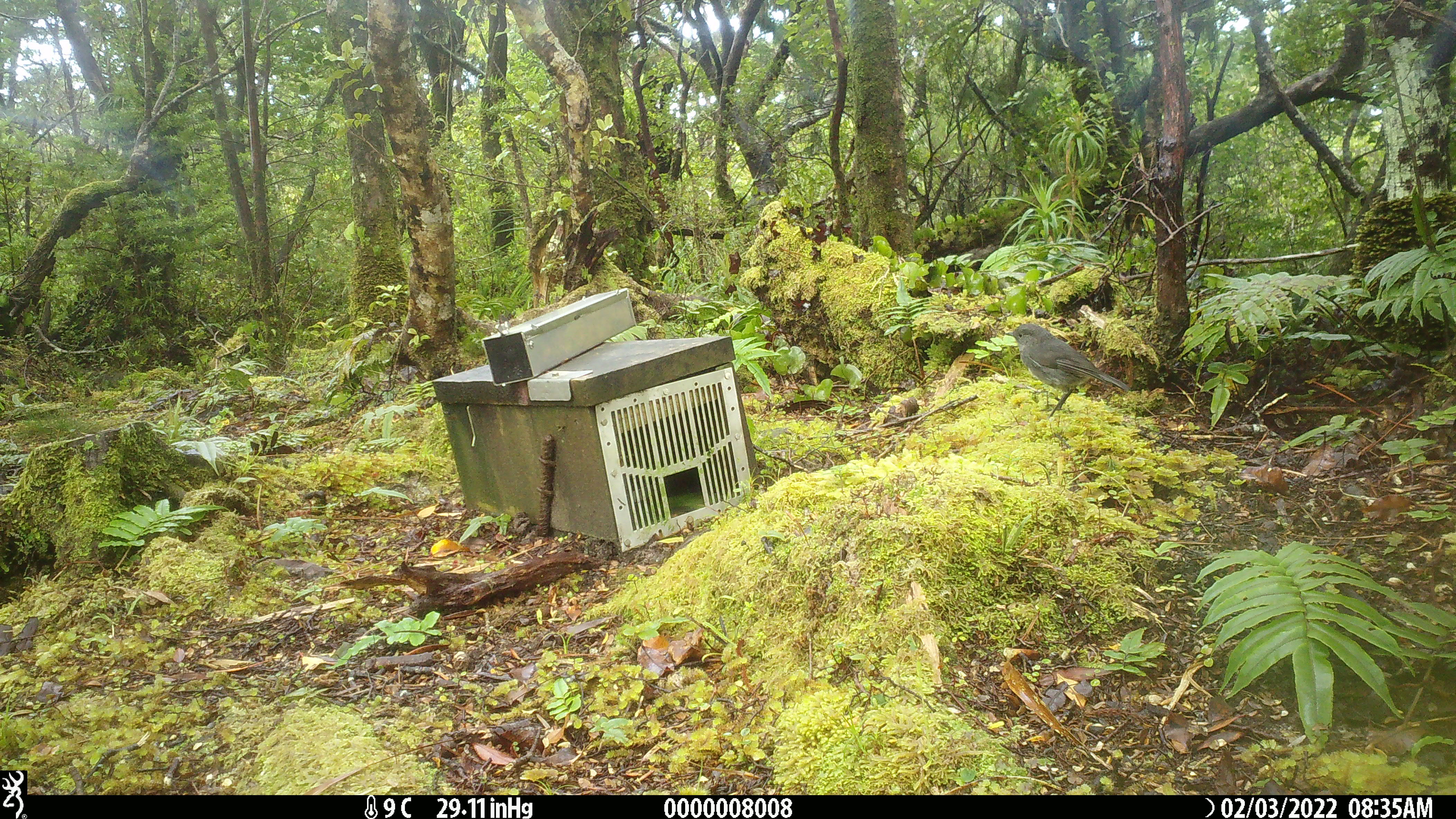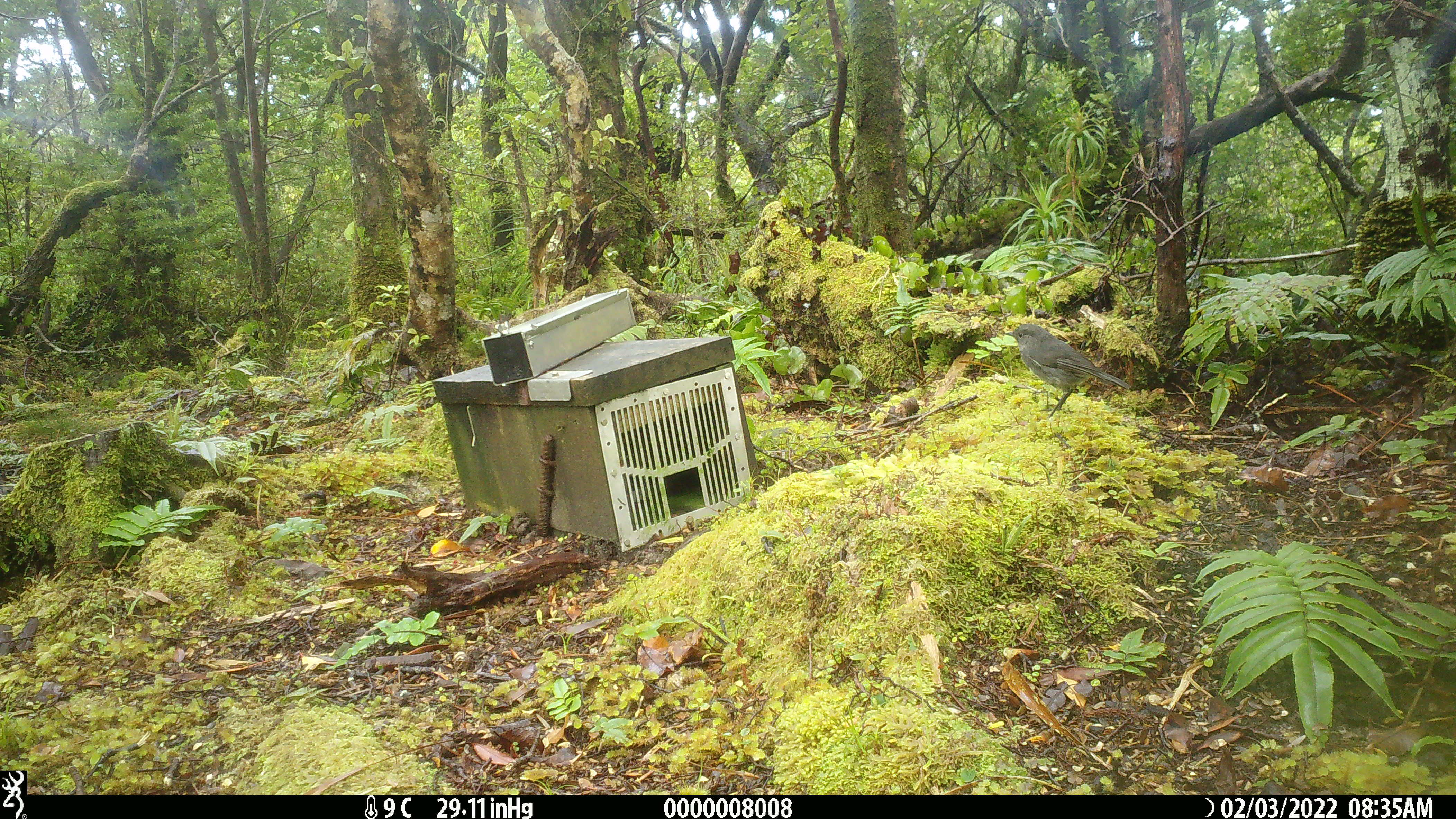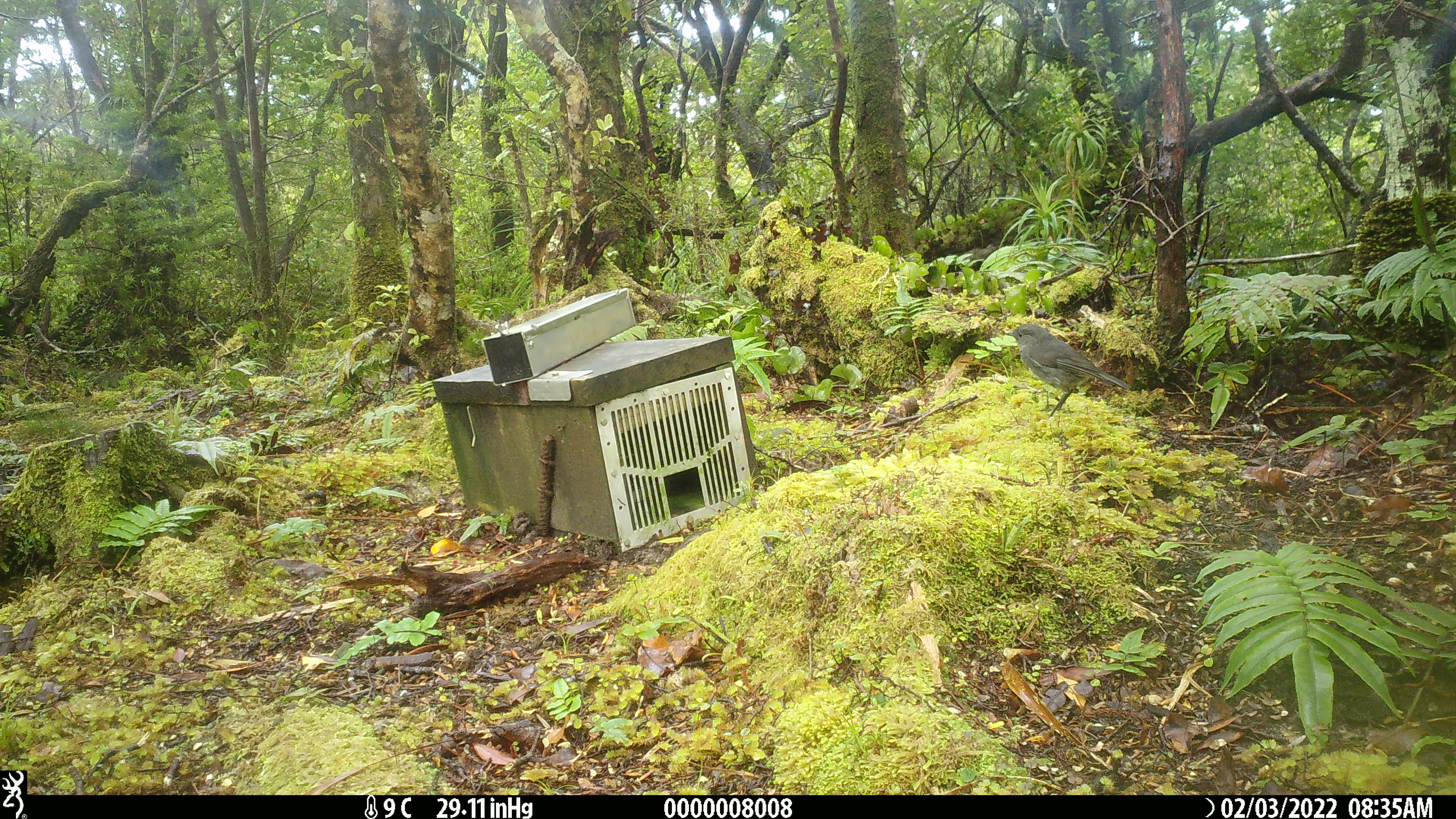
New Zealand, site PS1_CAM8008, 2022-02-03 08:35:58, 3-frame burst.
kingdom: Animalia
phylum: Chordata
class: Aves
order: Passeriformes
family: Petroicidae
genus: Petroica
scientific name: Petroica australis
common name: new zealand robin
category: robin